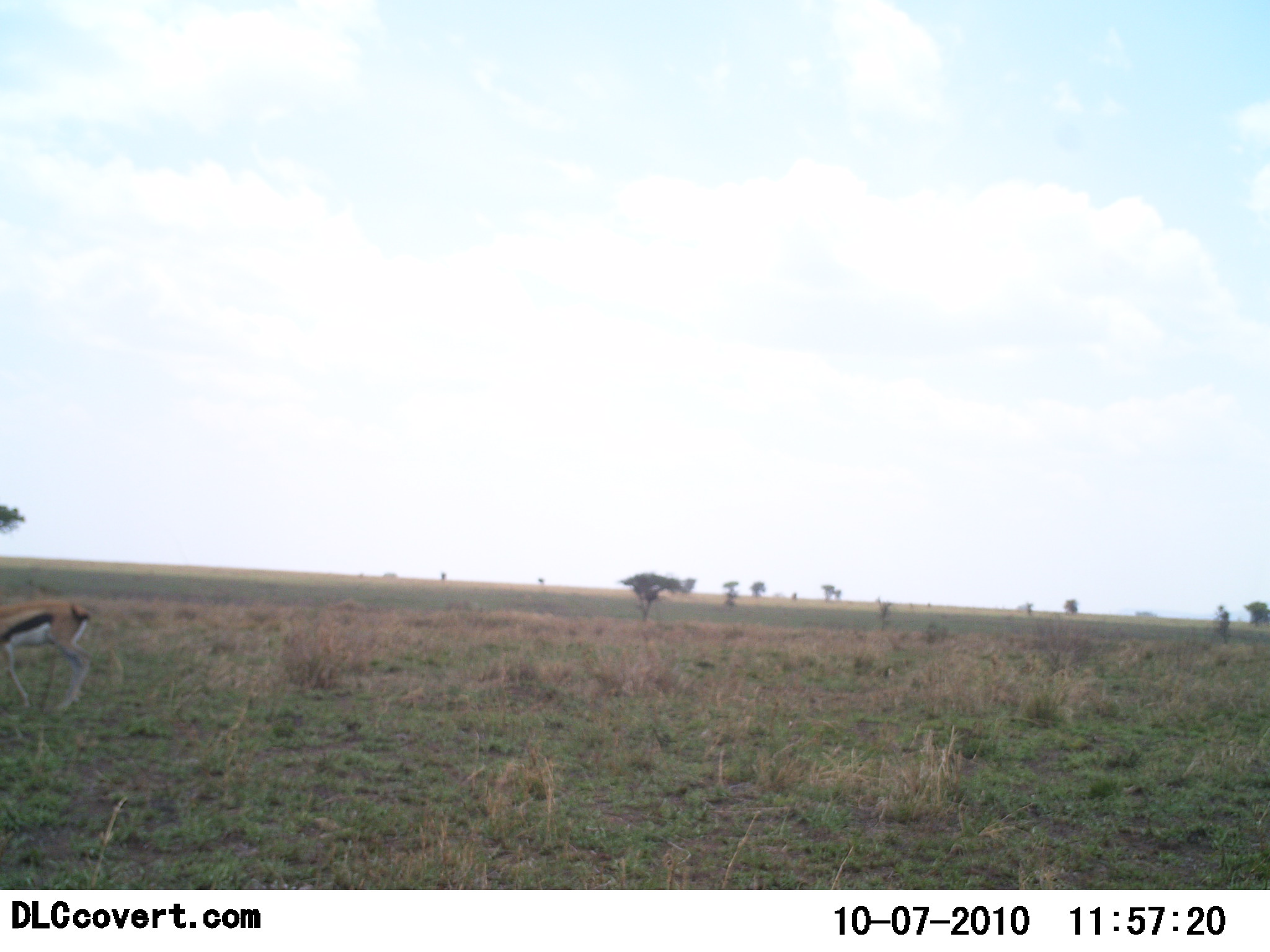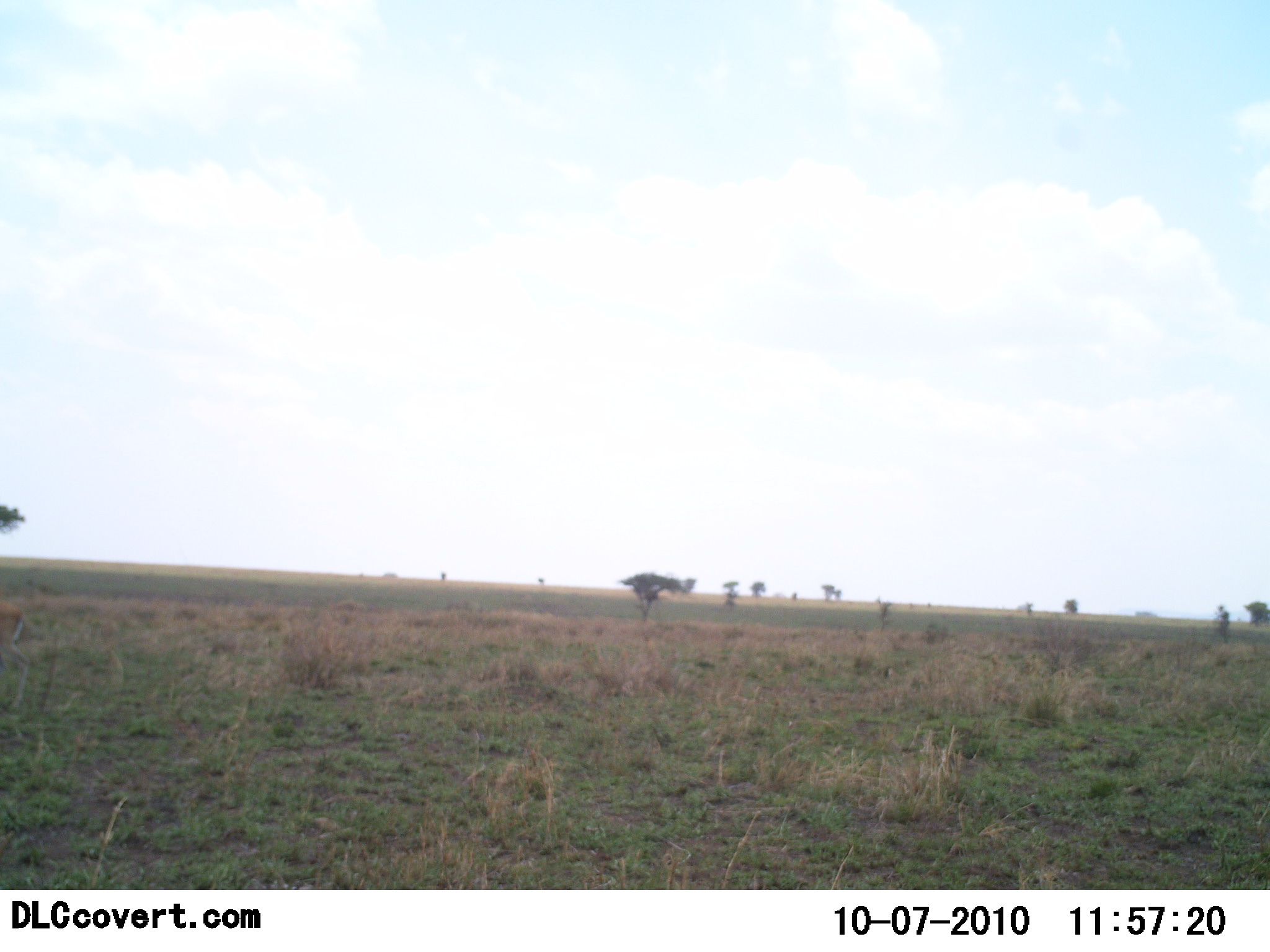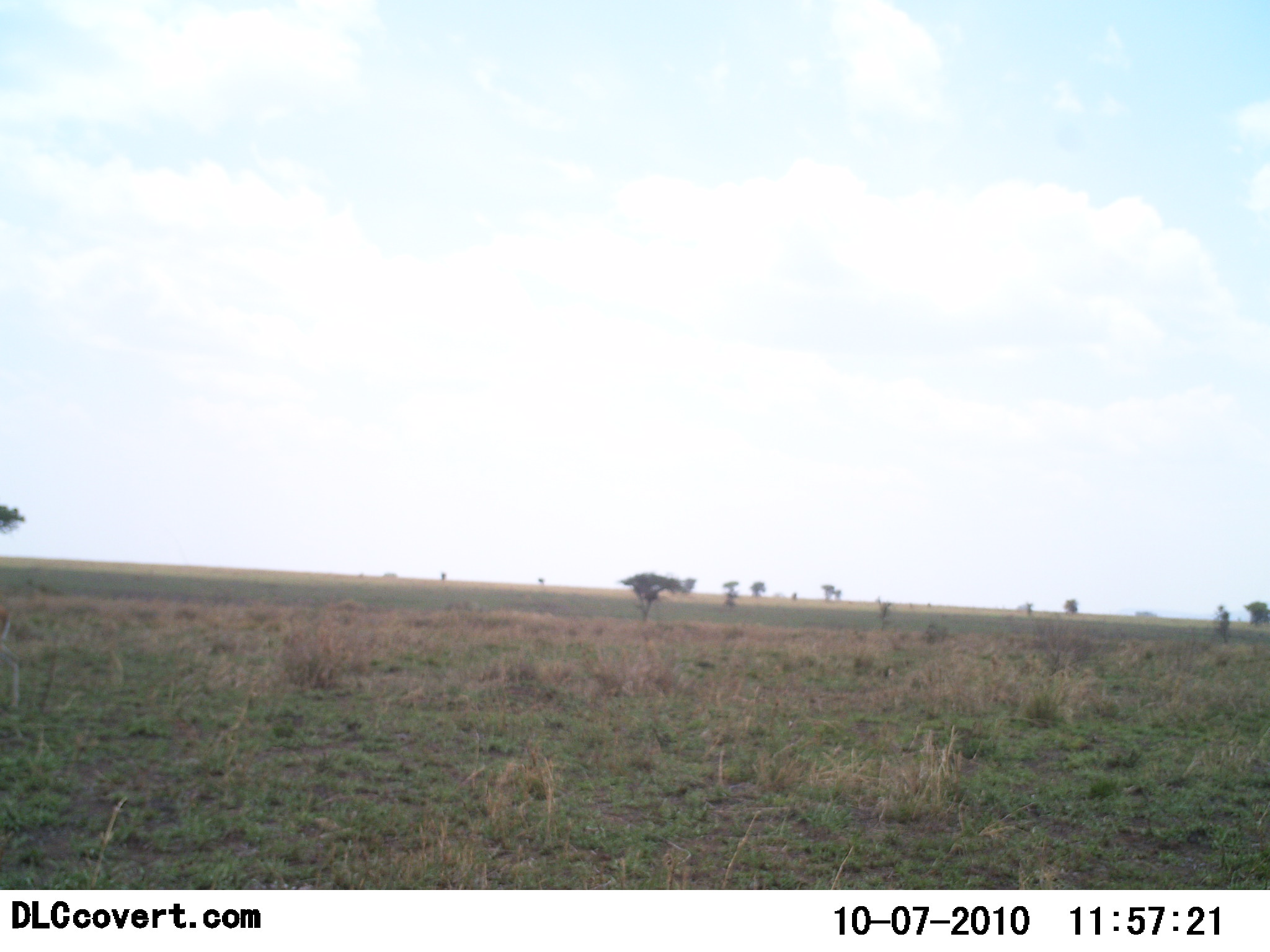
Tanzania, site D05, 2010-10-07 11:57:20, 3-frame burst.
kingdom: Animalia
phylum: Chordata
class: Mammalia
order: Artiodactyla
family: Bovidae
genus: Eudorcas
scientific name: Eudorcas thomsonii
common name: thomson's gazelle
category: gazellethomsons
Gazellethomsons (thomson's gazelle) (Eudorcas thomsonii), count 1. Behavior (volunteer vote fractions): standing 12%, resting 0%, moving 88%, interacting 0%. Young present (vote fraction): 0%. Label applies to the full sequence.